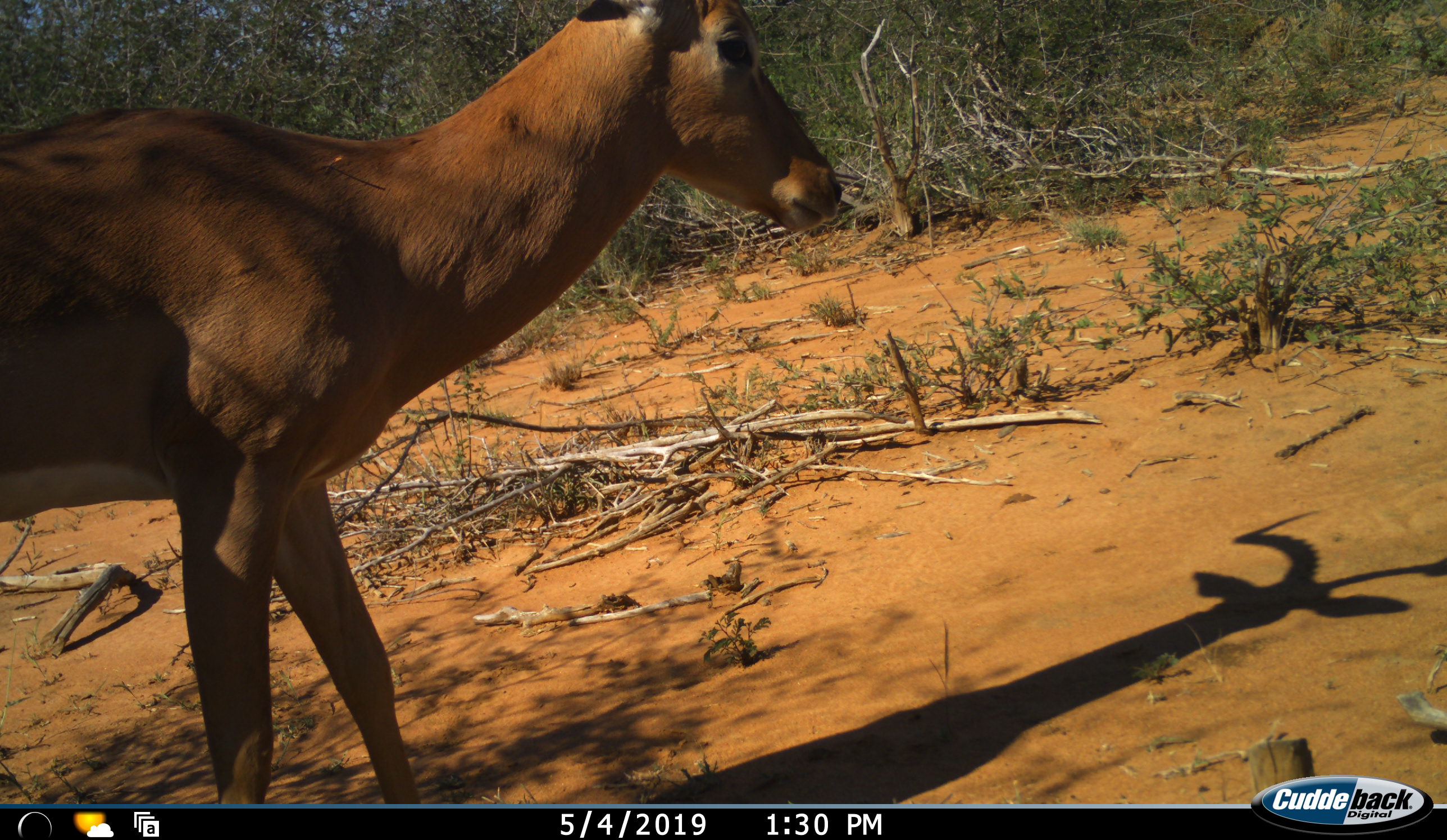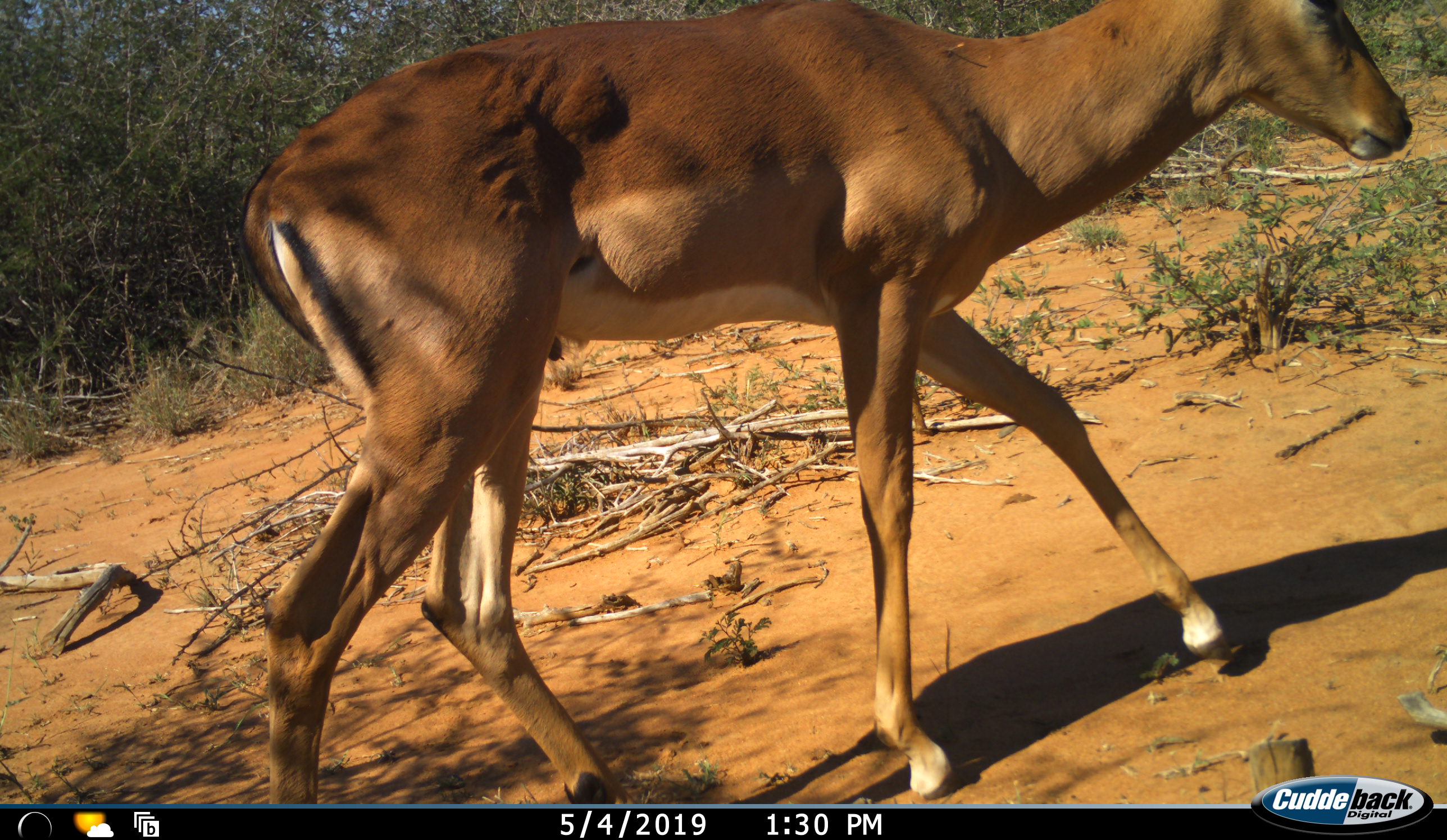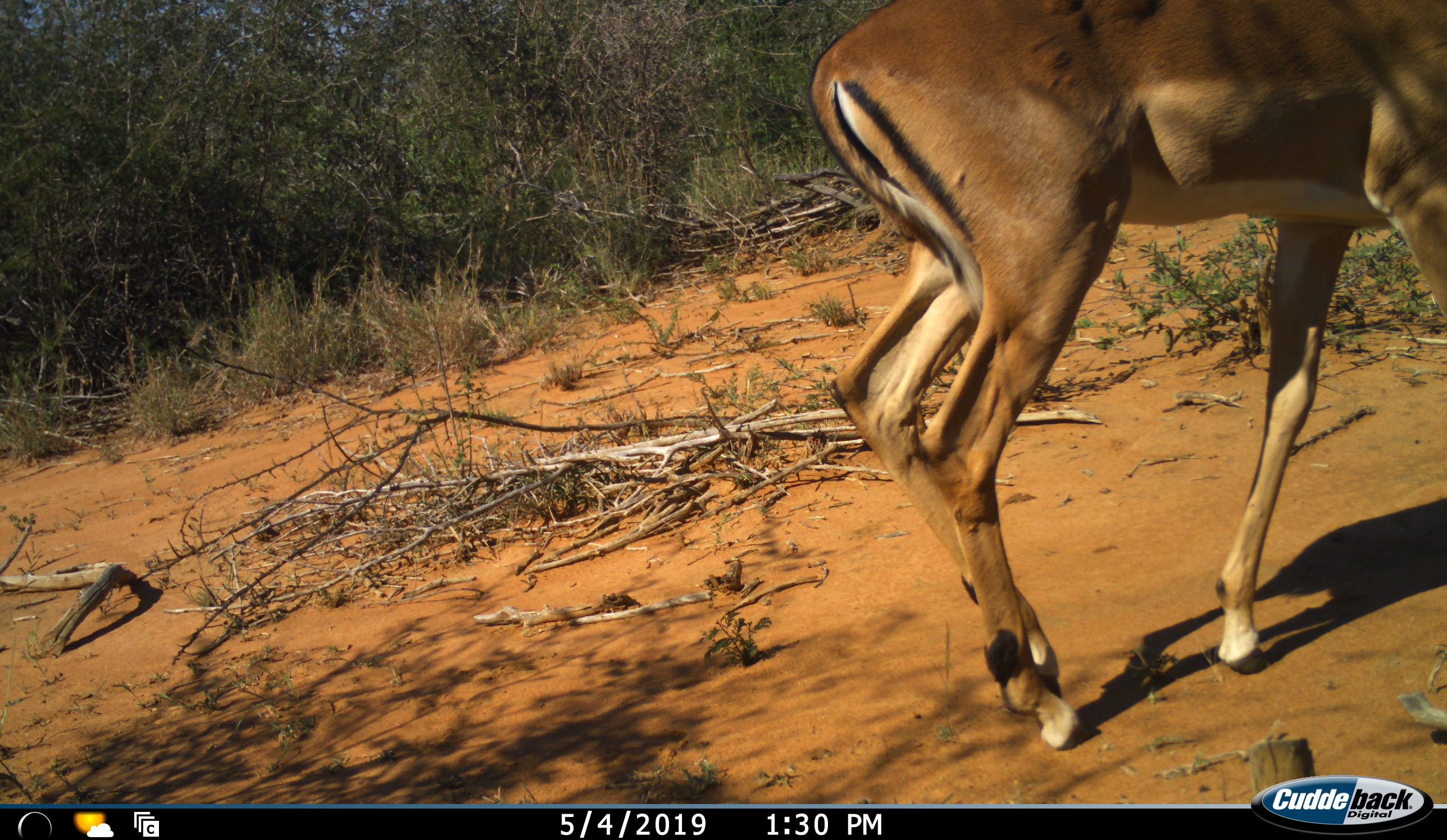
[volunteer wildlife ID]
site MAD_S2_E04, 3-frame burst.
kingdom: Animalia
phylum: Chordata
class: Mammalia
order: Artiodactyla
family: Bovidae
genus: Aepyceros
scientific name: Aepyceros melampus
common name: impala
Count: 1.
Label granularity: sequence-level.